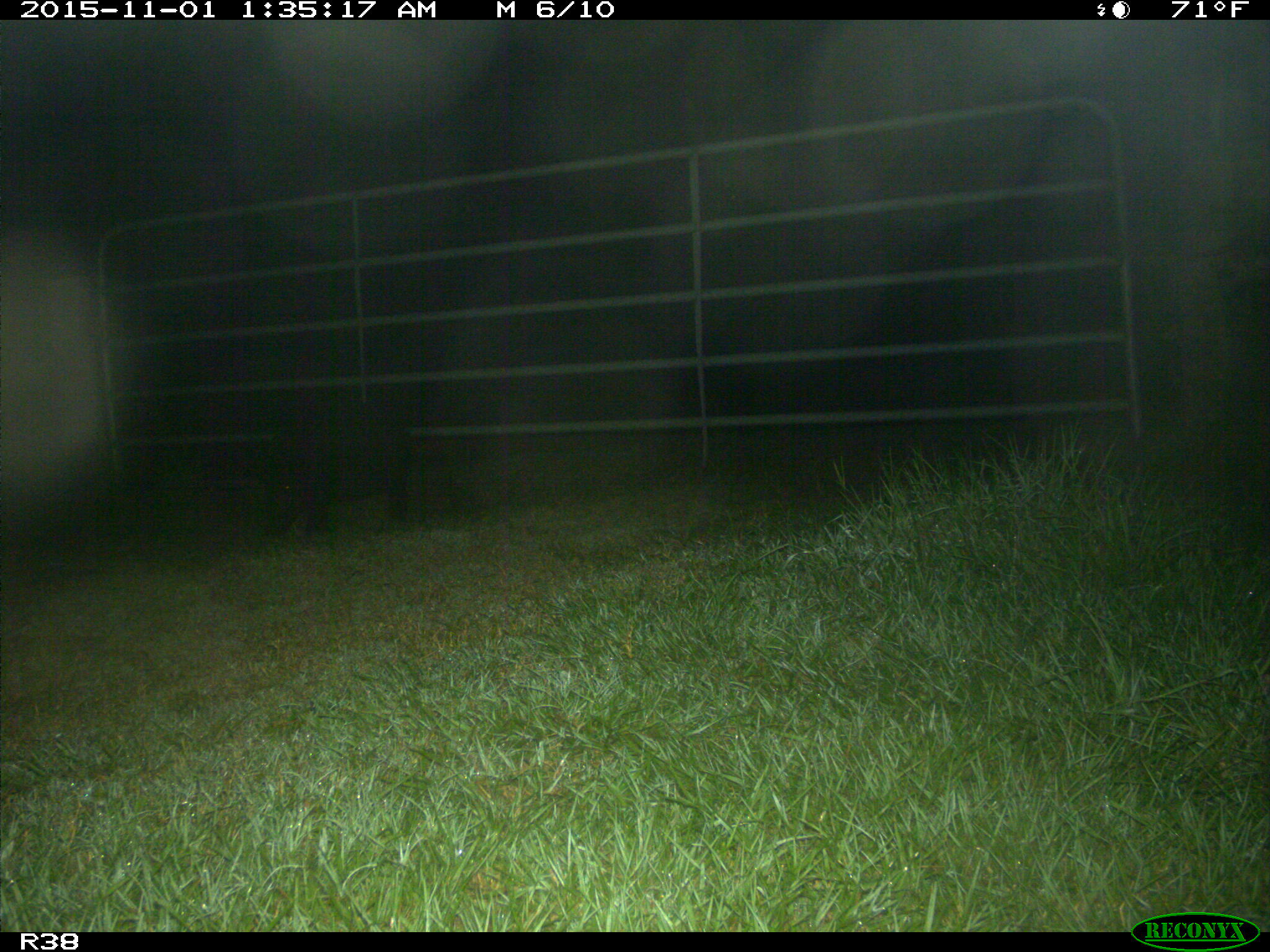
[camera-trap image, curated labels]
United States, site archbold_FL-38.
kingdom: Animalia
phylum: Chordata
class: Mammalia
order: Artiodactyla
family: Suidae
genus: Sus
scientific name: Sus scrofa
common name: wild boar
Sus scrofa (wild boar).